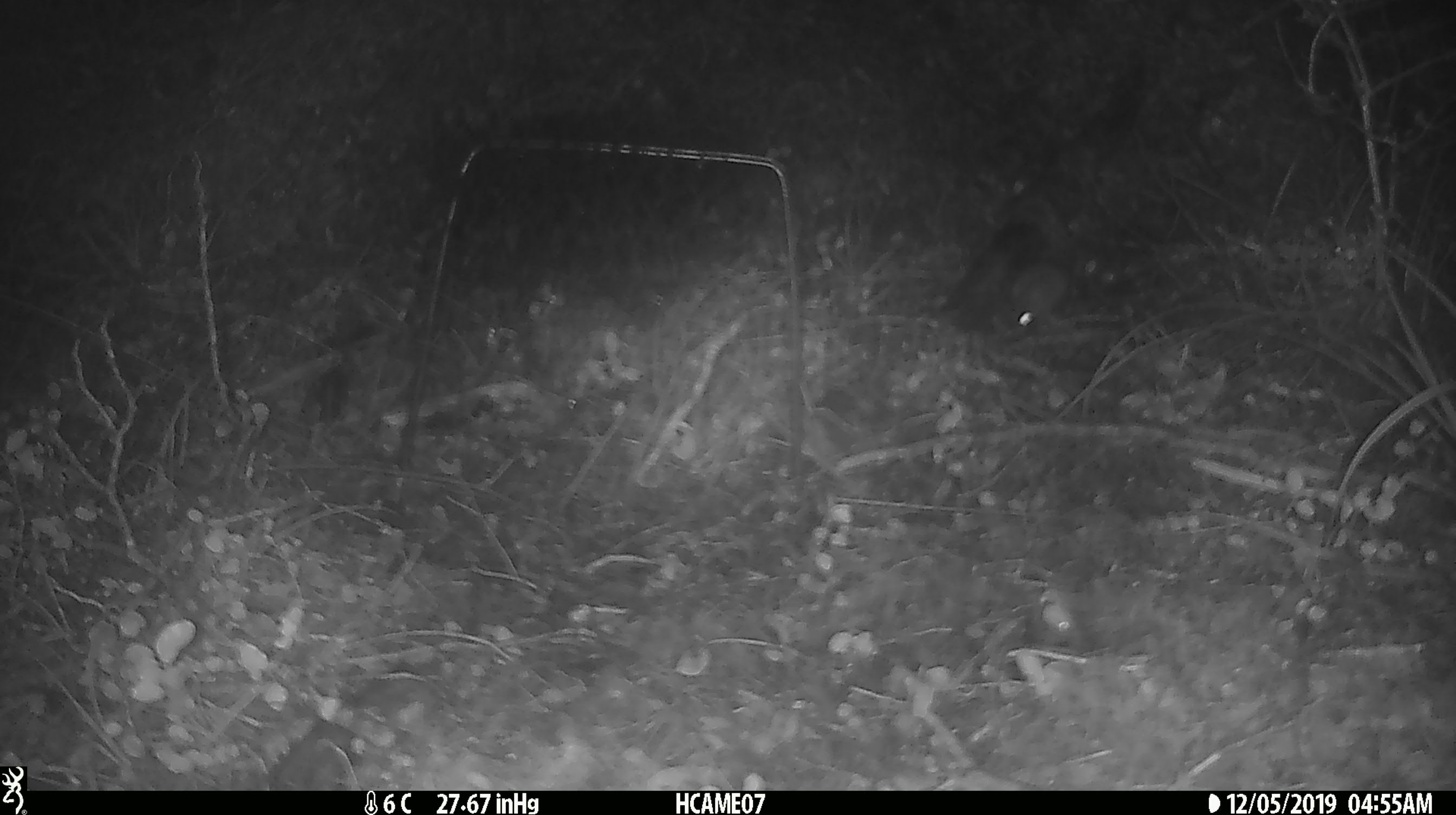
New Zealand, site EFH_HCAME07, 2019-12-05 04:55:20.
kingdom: Animalia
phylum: Chordata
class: Mammalia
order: Rodentia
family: Muridae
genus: Mus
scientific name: Mus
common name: mouse